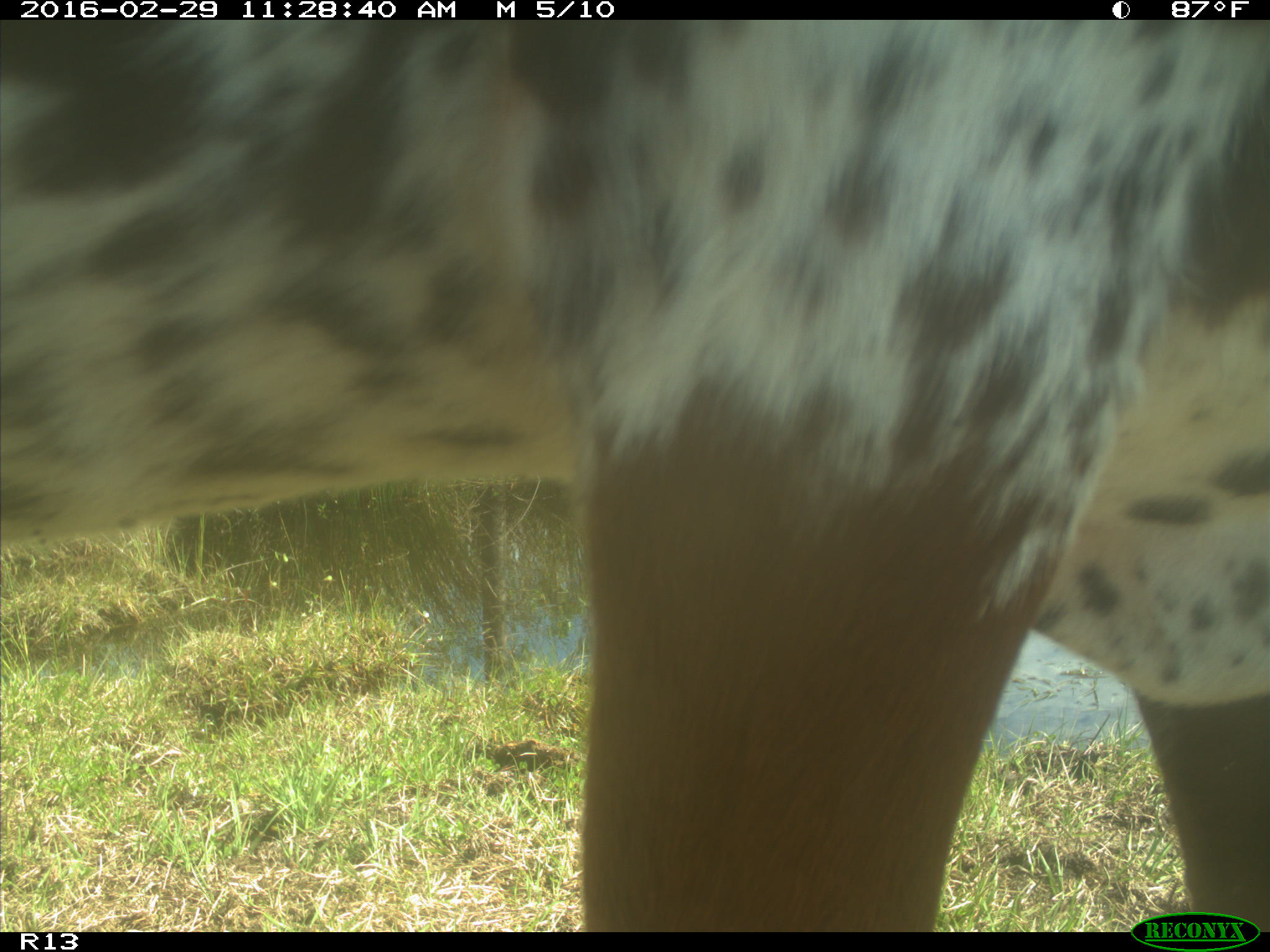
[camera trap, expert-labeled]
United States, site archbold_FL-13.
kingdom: Animalia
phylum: Chordata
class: Mammalia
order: Artiodactyla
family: Bovidae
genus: Bos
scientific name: Bos taurus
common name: domestic cow